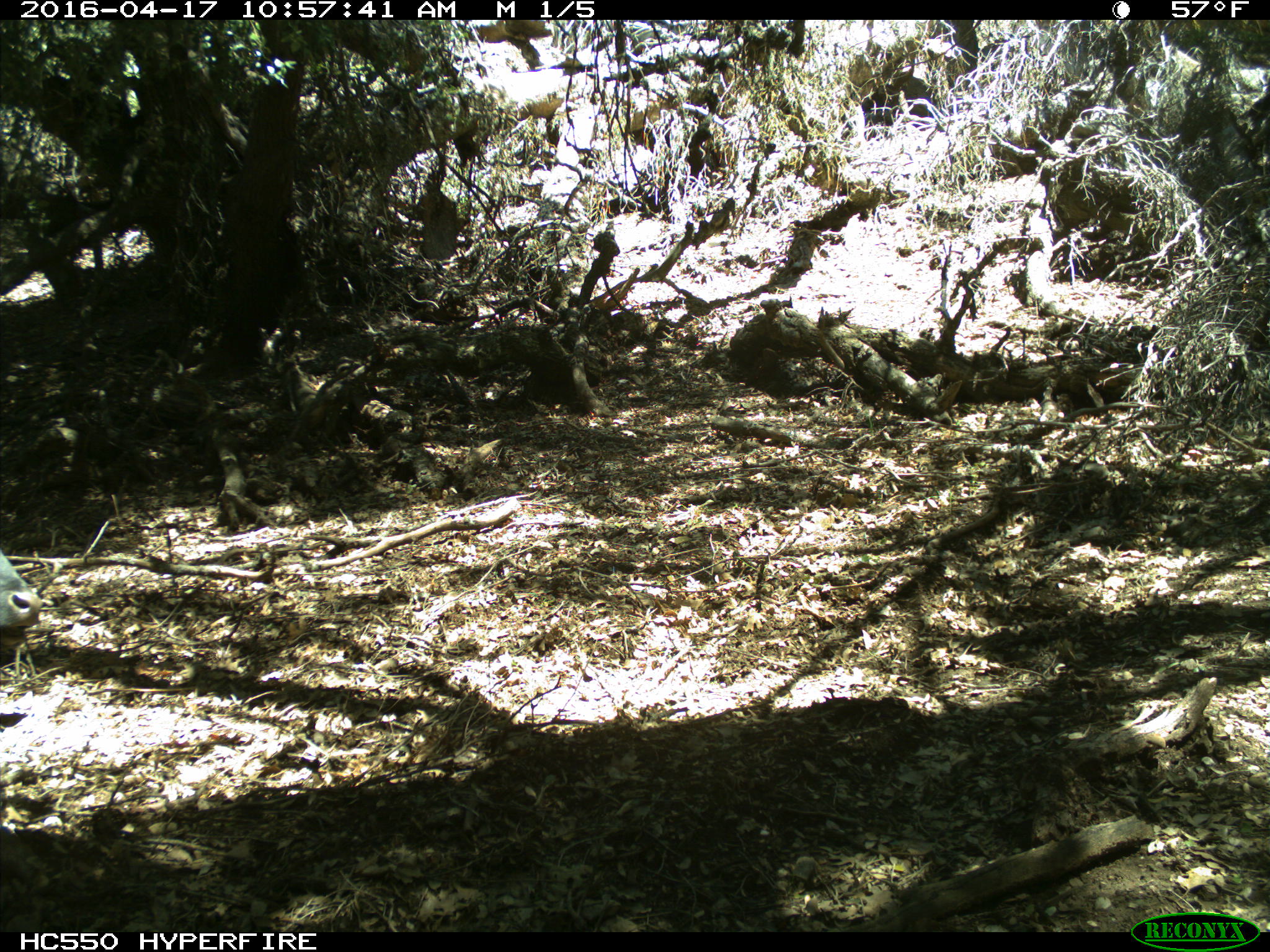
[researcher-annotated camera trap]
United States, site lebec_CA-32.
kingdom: Animalia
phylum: Chordata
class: Mammalia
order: Artiodactyla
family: Bovidae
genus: Bos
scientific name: Bos taurus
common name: domestic cow